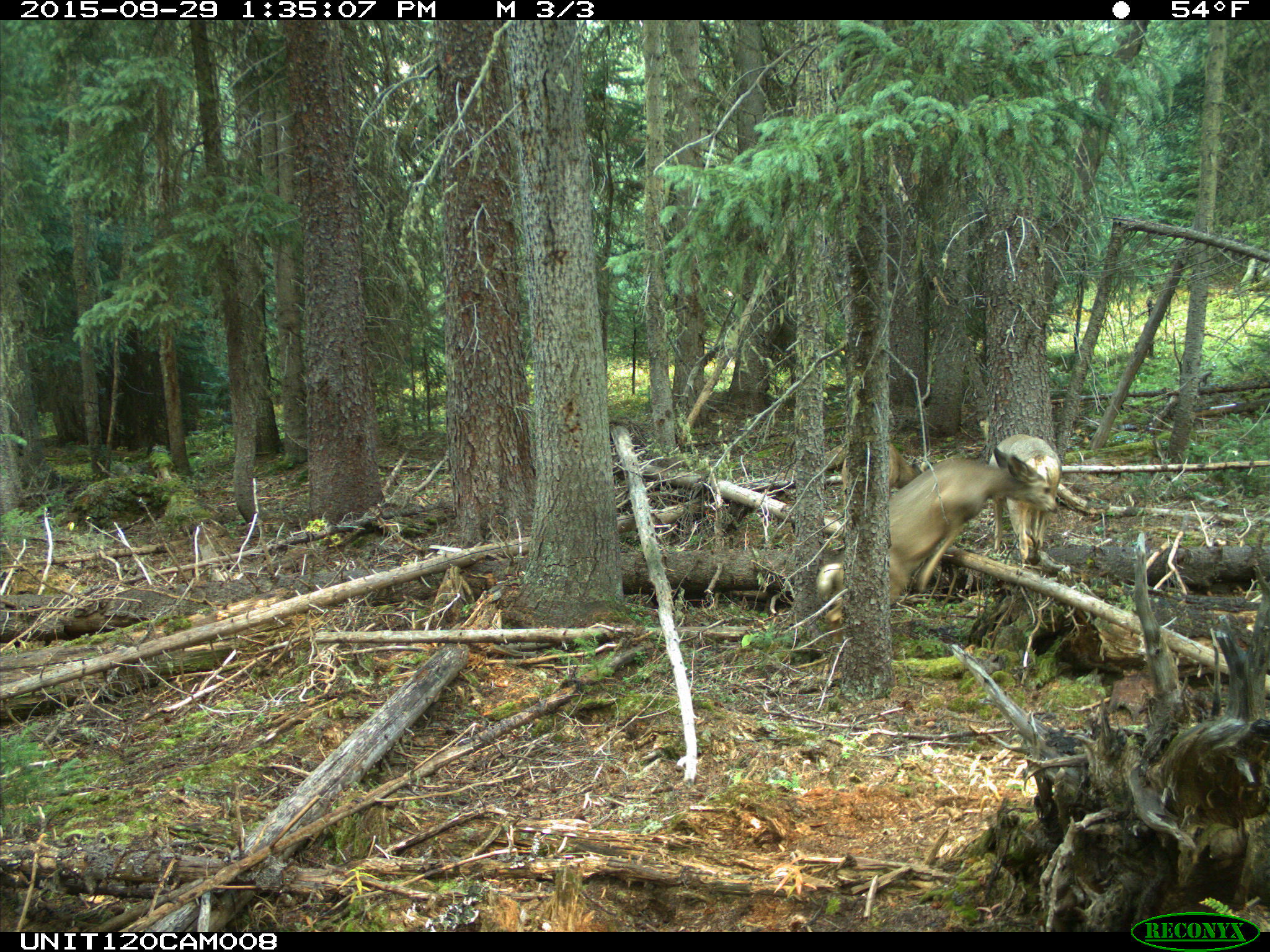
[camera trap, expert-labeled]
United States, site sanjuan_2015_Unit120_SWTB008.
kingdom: Animalia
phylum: Chordata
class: Mammalia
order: Artiodactyla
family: Cervidae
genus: Odocoileus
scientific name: Odocoileus hemionus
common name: mule deer